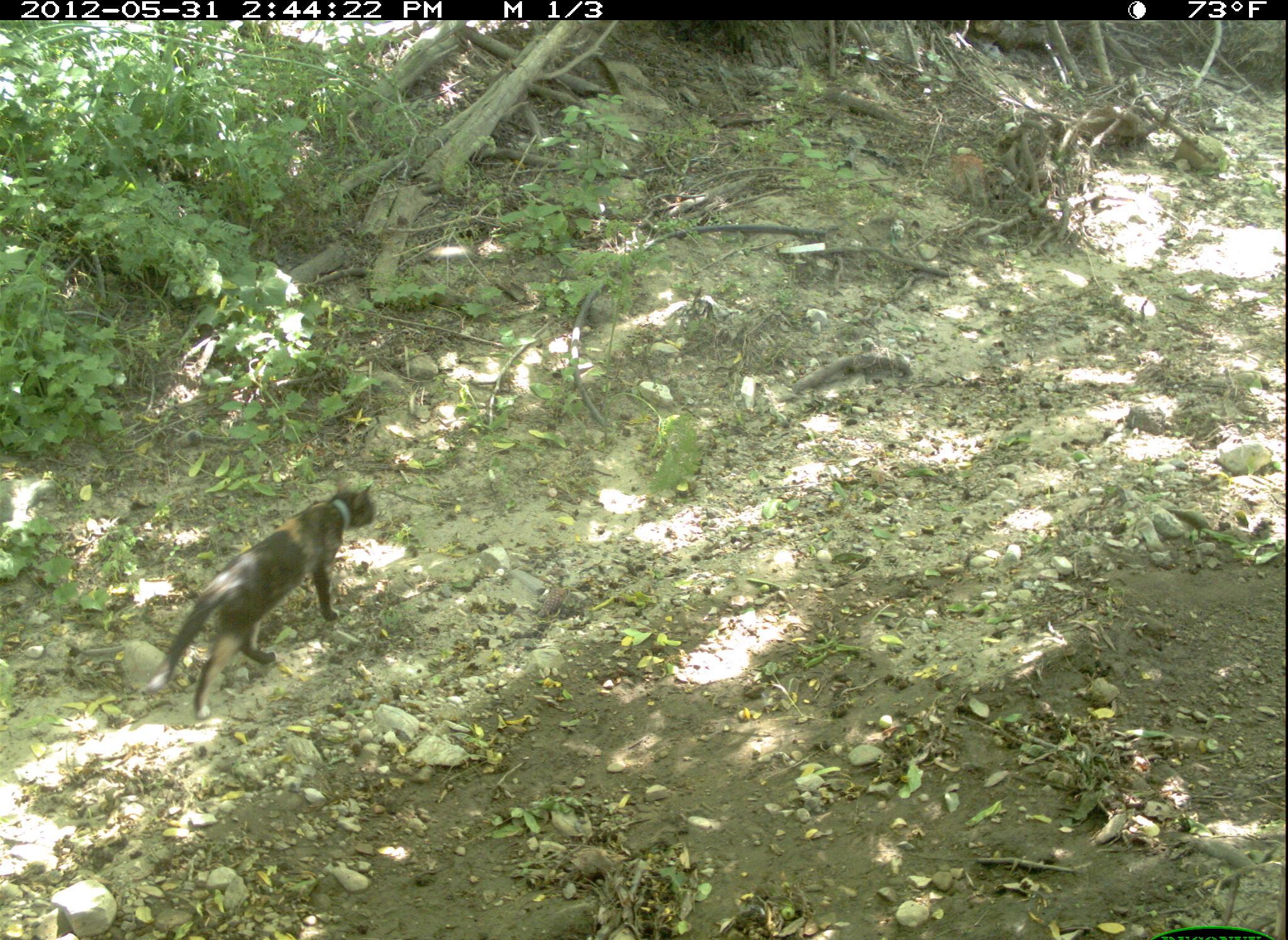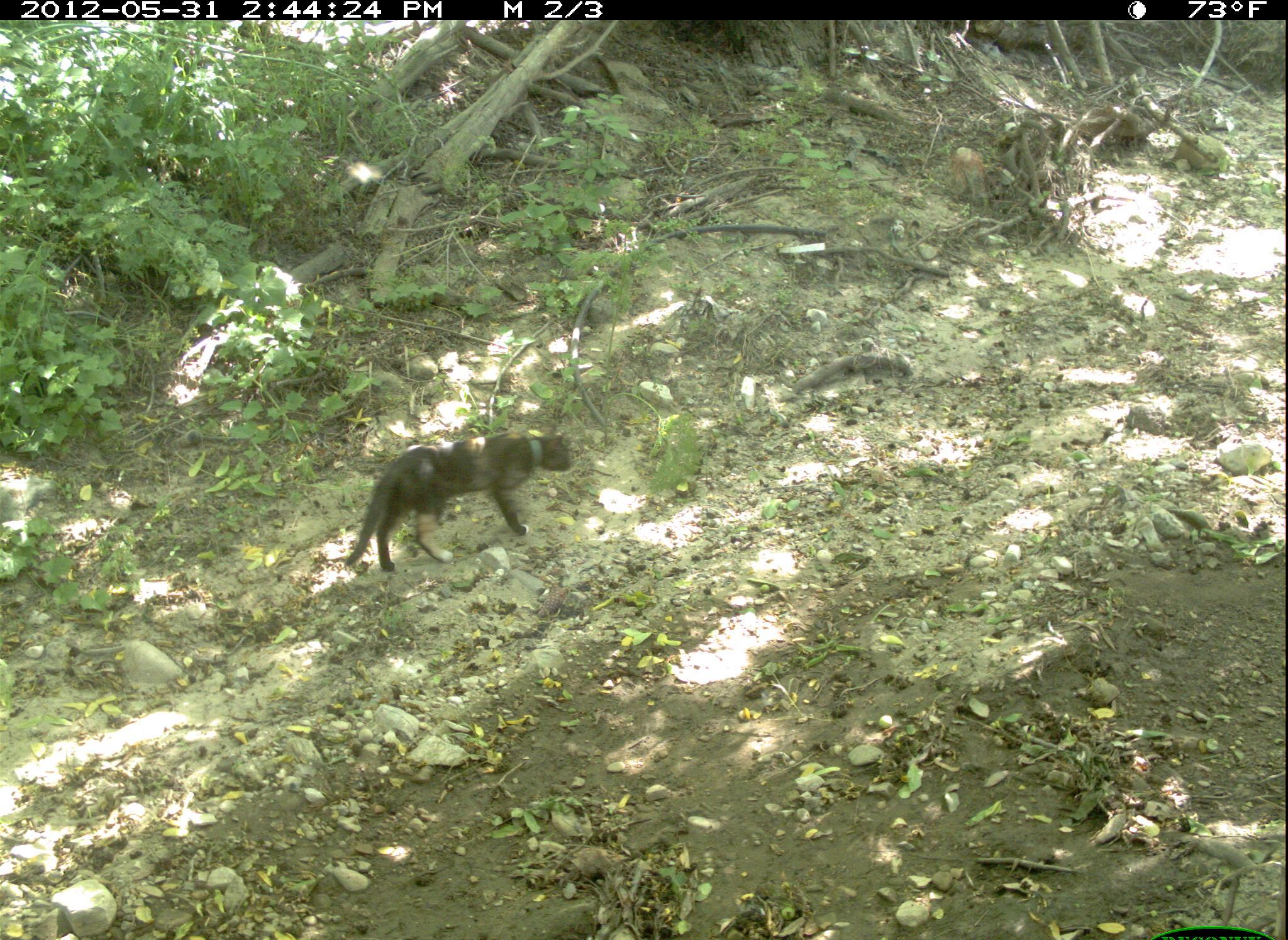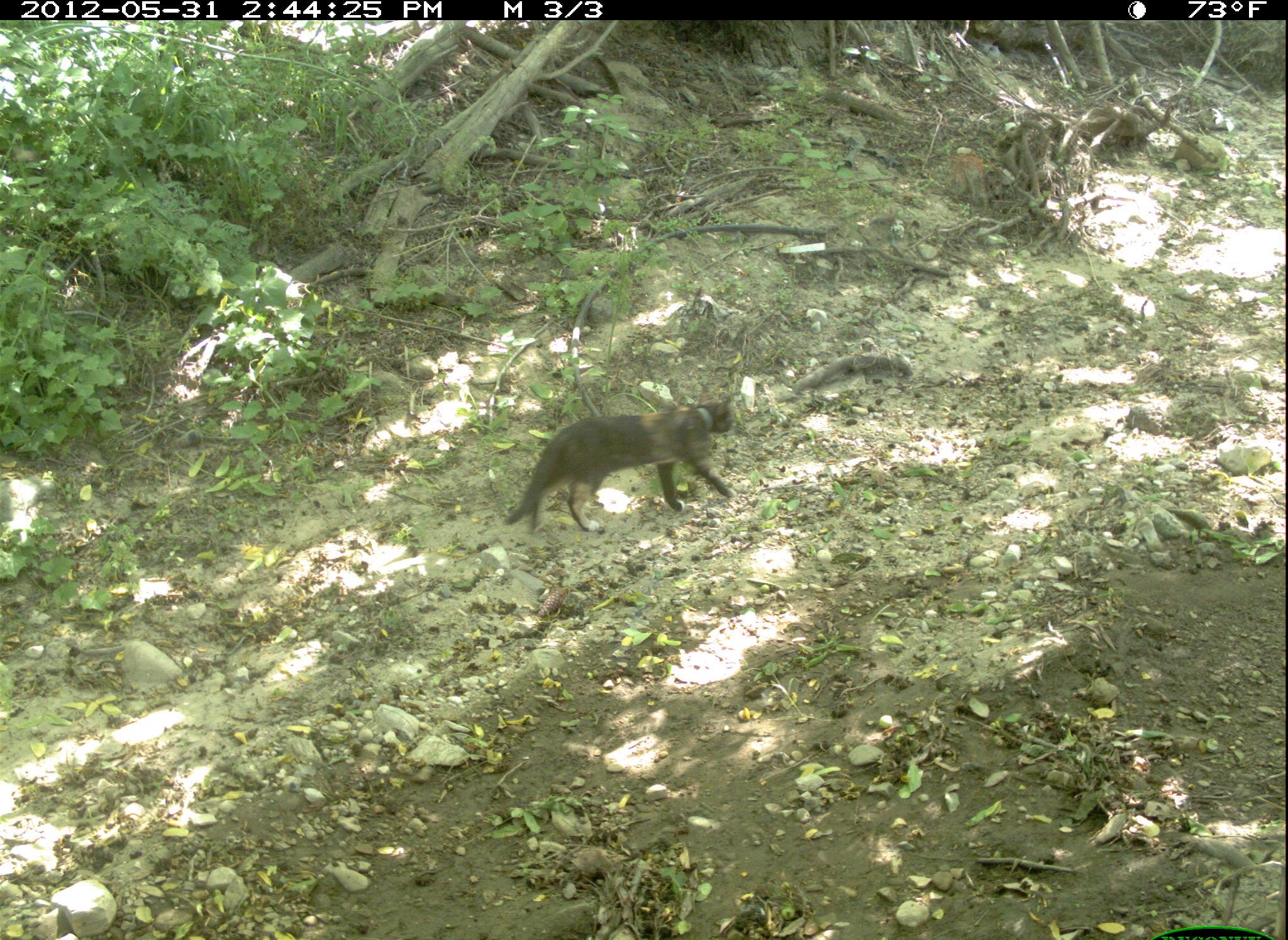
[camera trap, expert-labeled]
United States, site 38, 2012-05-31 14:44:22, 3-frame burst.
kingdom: Animalia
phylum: Chordata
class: Mammalia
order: Carnivora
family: Felidae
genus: Felis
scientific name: Felis catus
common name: cat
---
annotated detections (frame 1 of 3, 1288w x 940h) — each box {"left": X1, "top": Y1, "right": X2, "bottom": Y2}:
cat: {"left": 130, "top": 453, "right": 448, "bottom": 730}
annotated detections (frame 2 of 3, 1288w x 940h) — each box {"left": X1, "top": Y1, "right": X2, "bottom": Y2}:
cat: {"left": 328, "top": 401, "right": 592, "bottom": 593}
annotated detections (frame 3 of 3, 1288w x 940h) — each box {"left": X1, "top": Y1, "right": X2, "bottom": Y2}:
cat: {"left": 497, "top": 382, "right": 771, "bottom": 548}